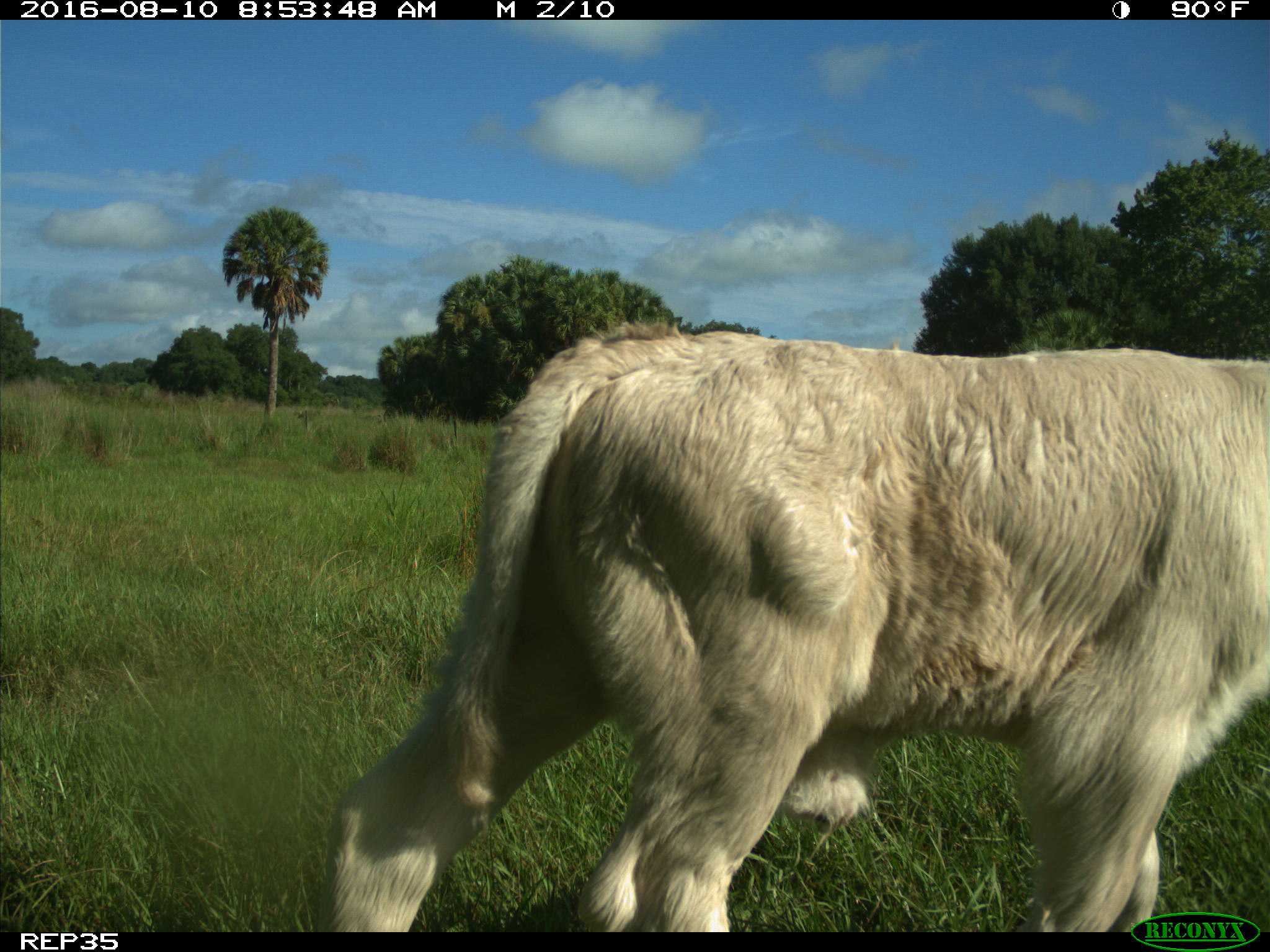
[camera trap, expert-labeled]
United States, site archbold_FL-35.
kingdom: Animalia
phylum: Chordata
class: Mammalia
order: Artiodactyla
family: Bovidae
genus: Bos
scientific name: Bos taurus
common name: domestic cow